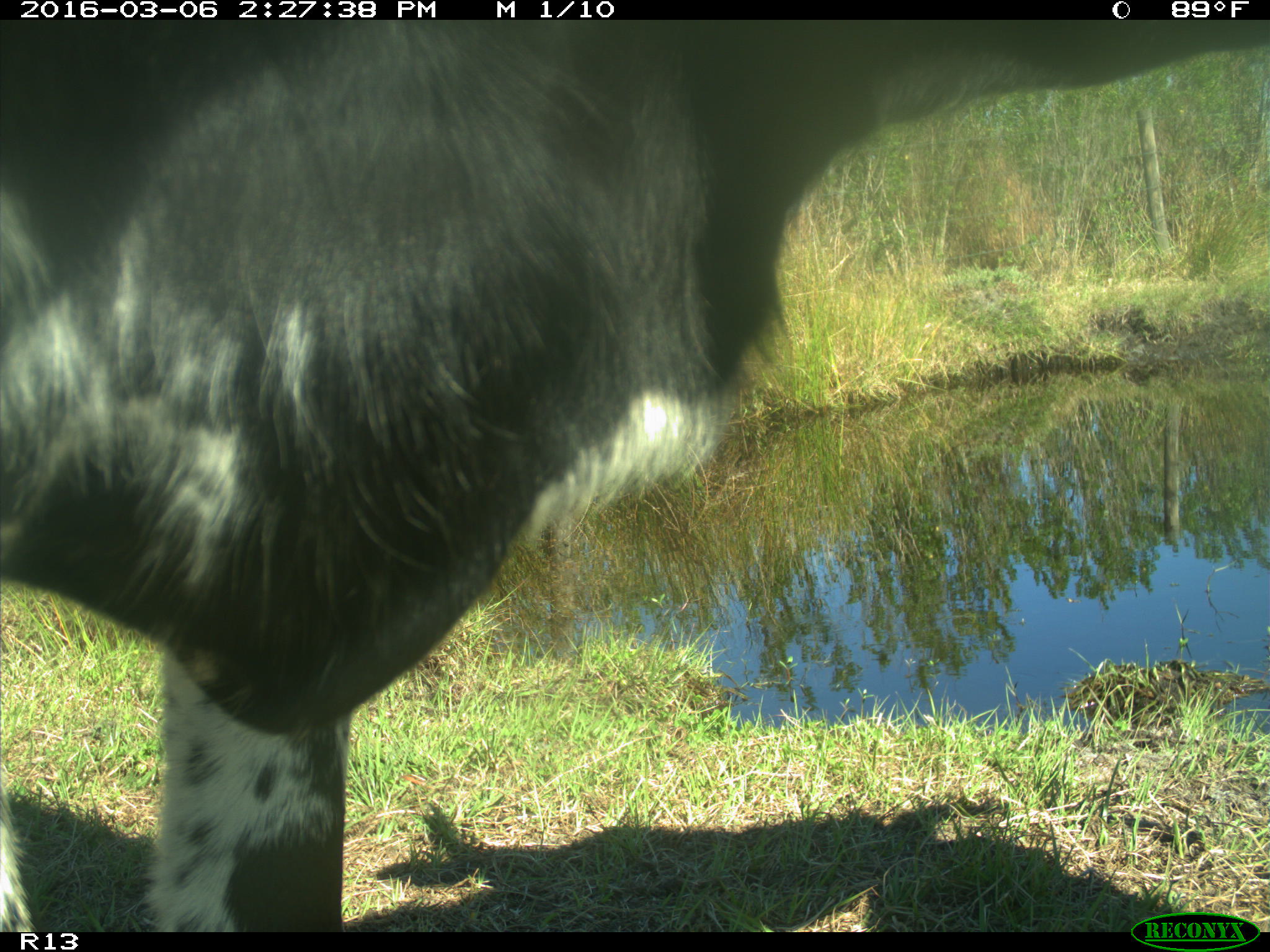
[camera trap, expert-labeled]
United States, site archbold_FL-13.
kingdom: Animalia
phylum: Chordata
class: Mammalia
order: Artiodactyla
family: Bovidae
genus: Bos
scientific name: Bos taurus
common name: domestic cow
Bos taurus (domestic cow).